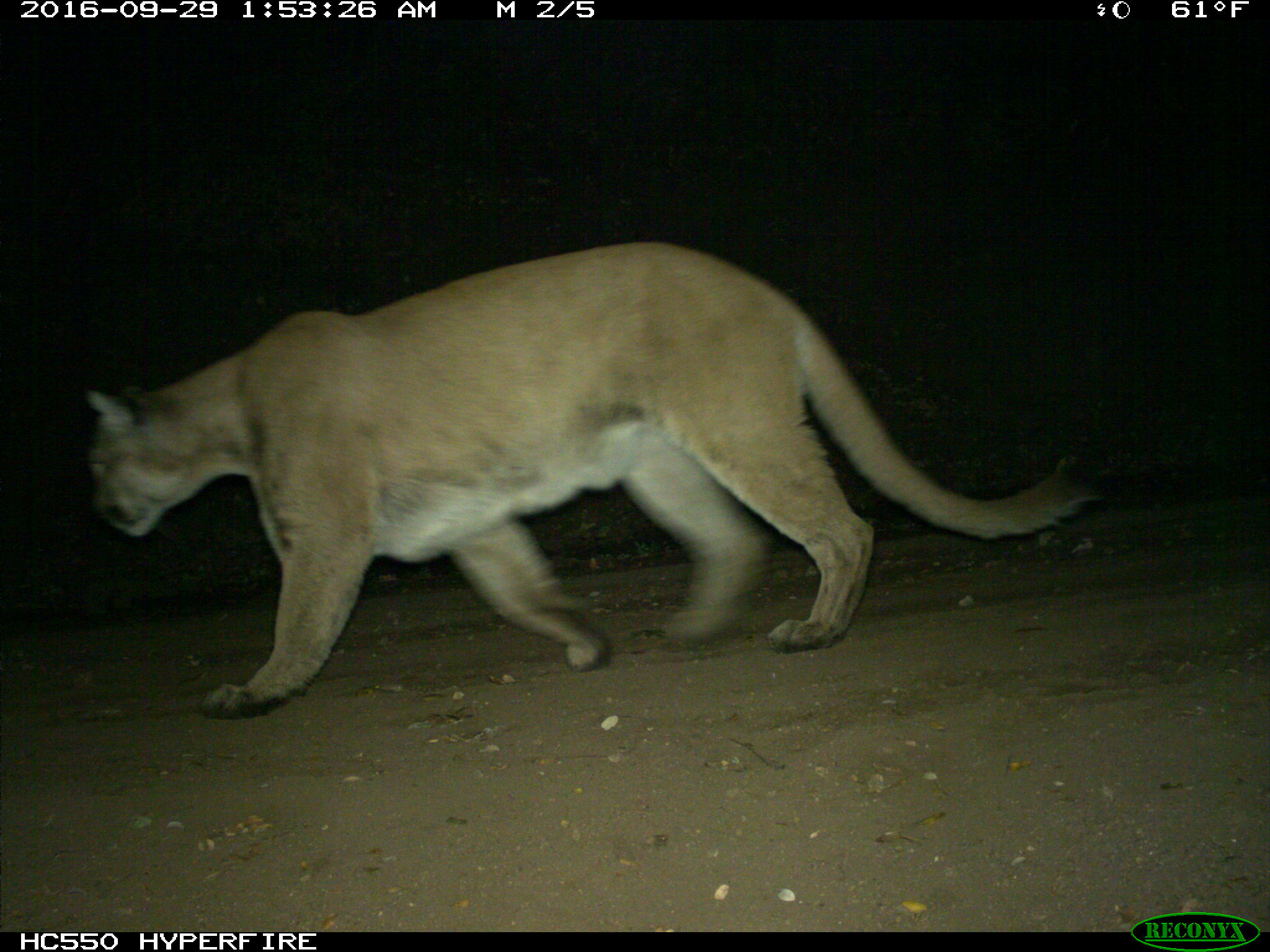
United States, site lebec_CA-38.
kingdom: Animalia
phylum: Chordata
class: Mammalia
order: Carnivora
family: Felidae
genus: Puma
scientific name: Puma concolor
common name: mountain lion